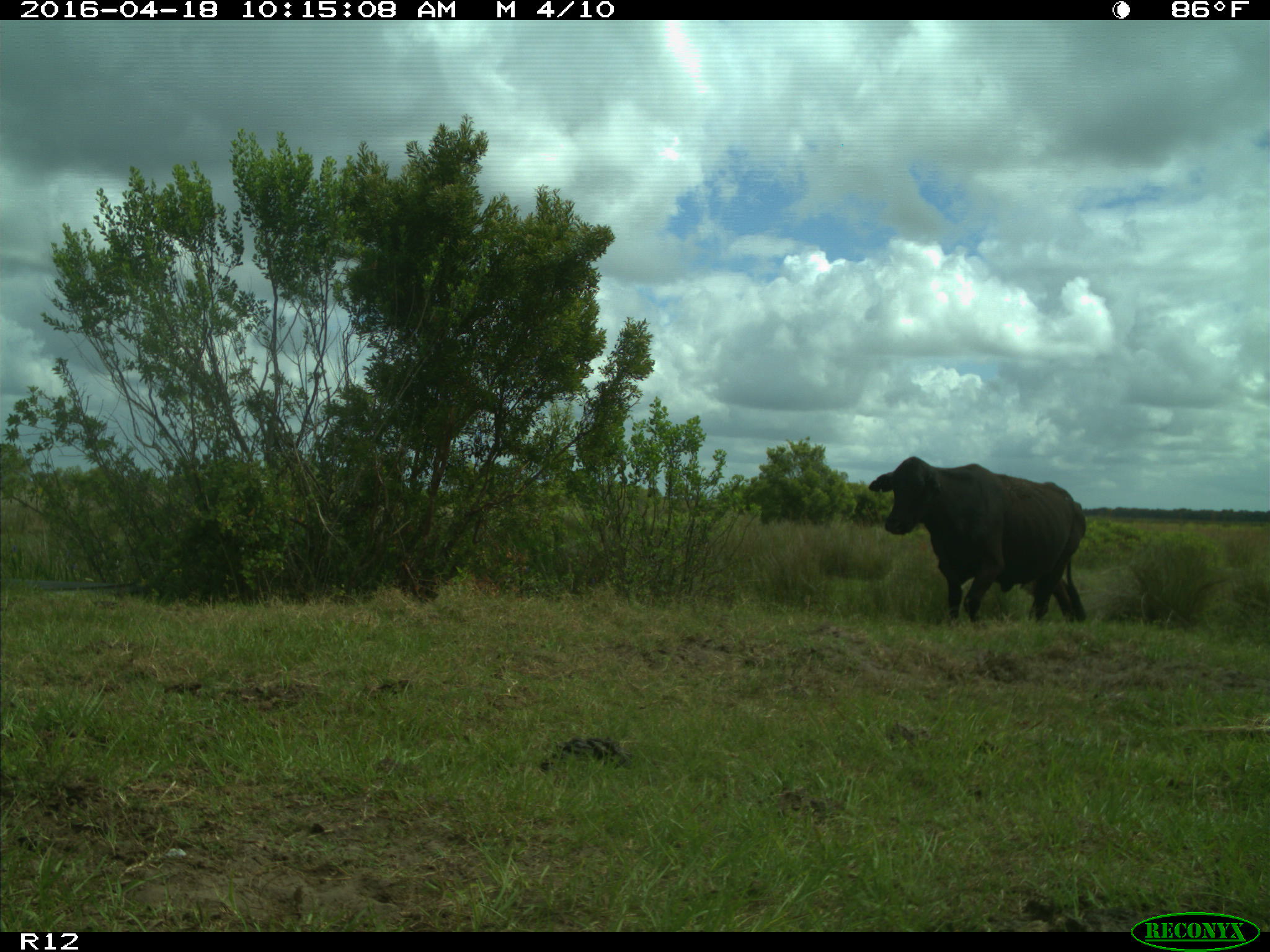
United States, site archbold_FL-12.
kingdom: Animalia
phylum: Chordata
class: Mammalia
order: Artiodactyla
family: Bovidae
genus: Bos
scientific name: Bos taurus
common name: domestic cow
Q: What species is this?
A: Bos taurus (domestic cow).